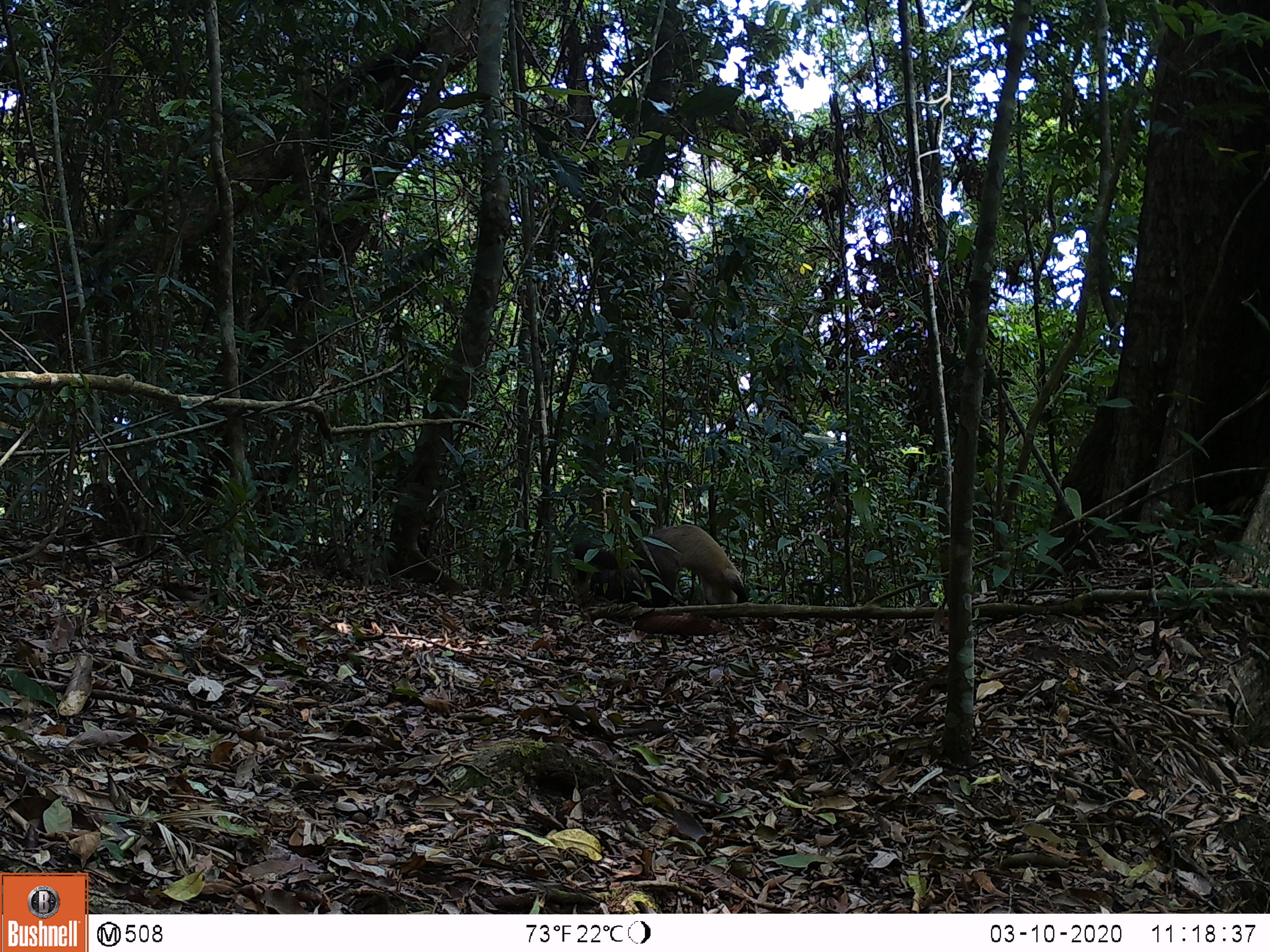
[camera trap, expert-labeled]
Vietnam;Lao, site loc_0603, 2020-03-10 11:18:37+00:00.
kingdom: Animalia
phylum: Chordata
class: Mammalia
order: Carnivora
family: Mustelidae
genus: Martes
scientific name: Martes flavigula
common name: yellow-throated marten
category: yellow throated marten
Yellow throated marten (yellow-throated marten) (Martes flavigula). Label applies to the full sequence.